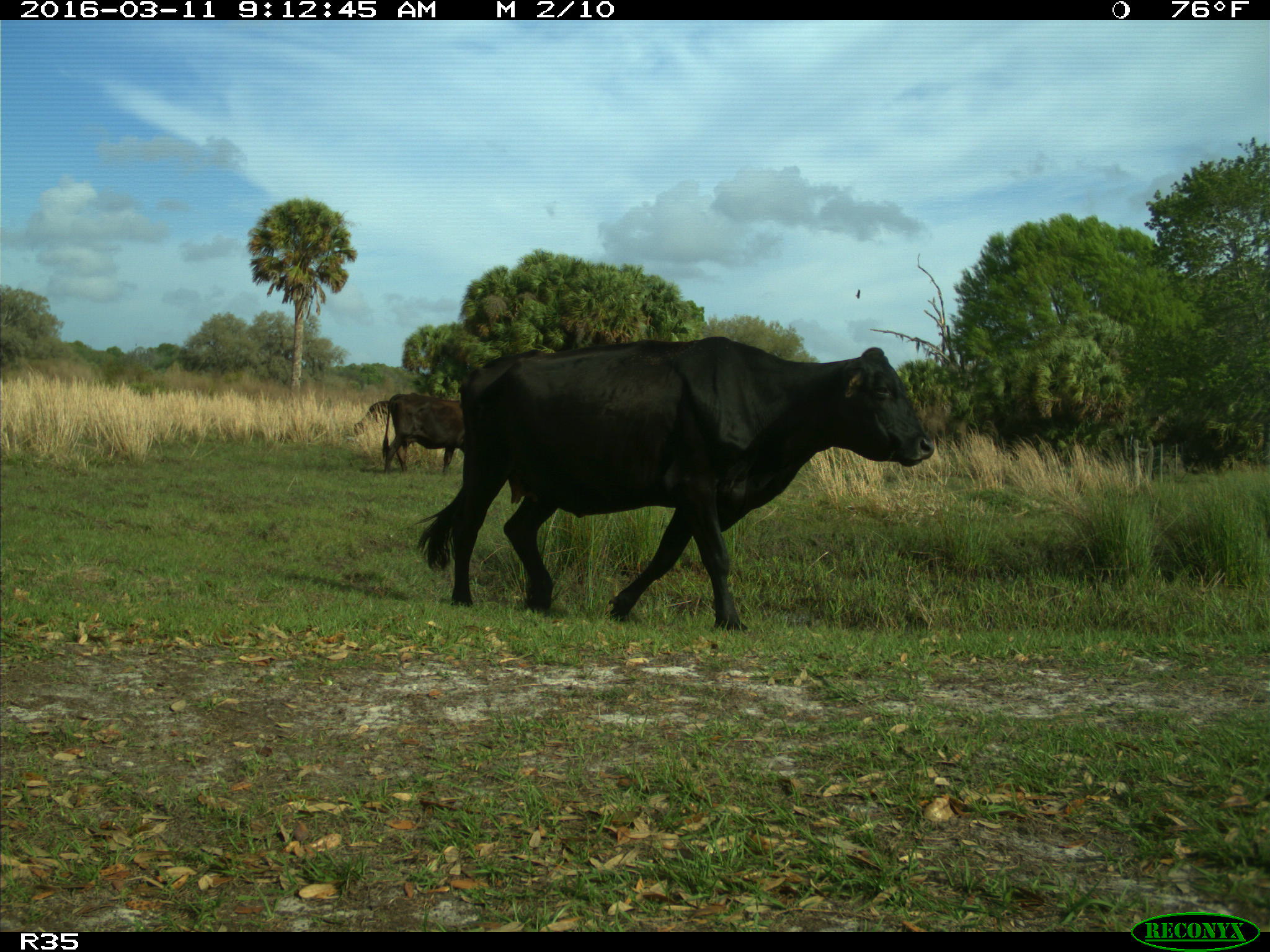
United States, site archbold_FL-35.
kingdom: Animalia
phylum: Chordata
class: Mammalia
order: Artiodactyla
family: Bovidae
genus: Bos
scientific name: Bos taurus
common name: domestic cow